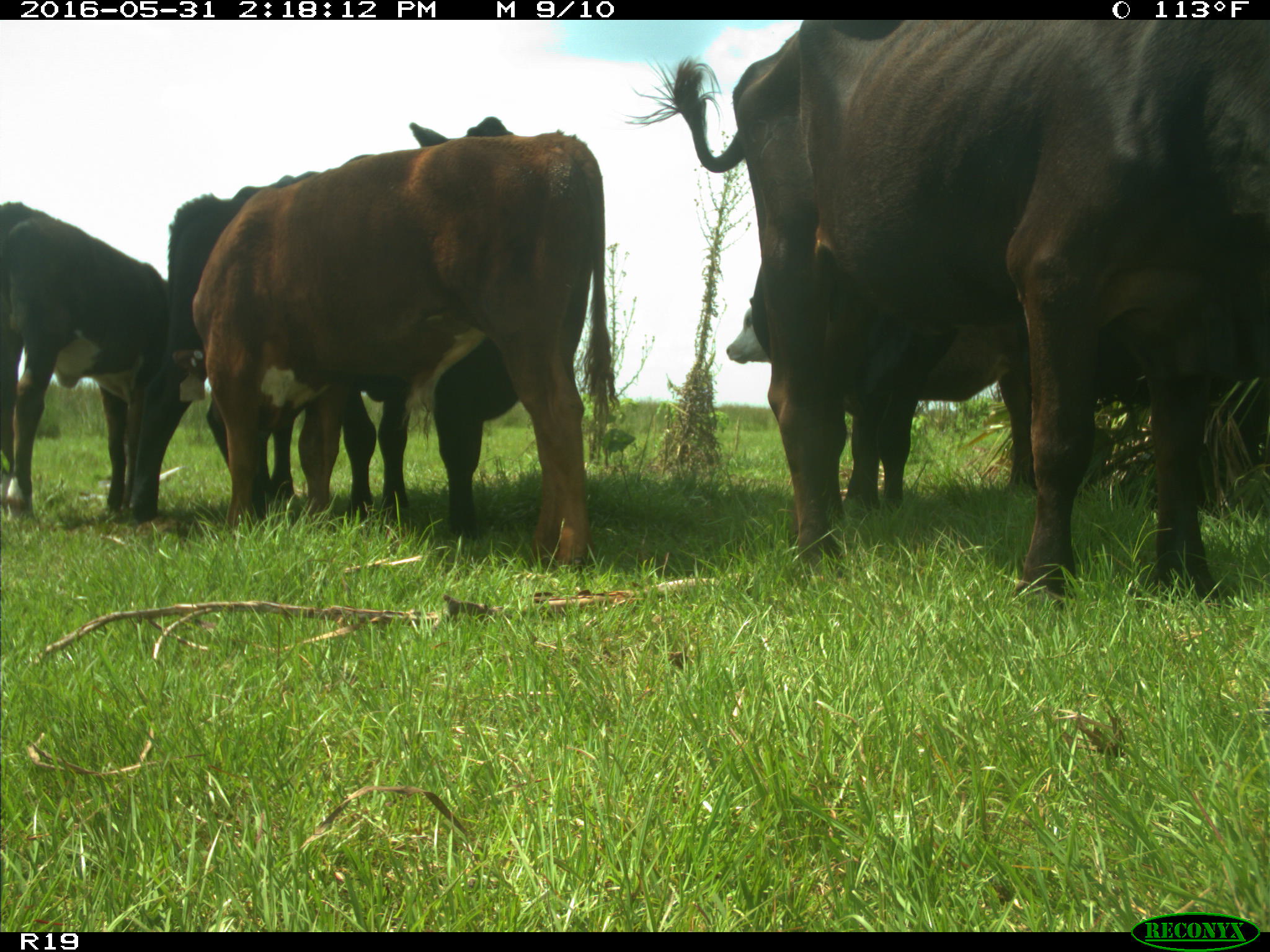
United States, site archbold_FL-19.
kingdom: Animalia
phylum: Chordata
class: Mammalia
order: Artiodactyla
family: Bovidae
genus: Bos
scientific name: Bos taurus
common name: domestic cow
Bos taurus (domestic cow).